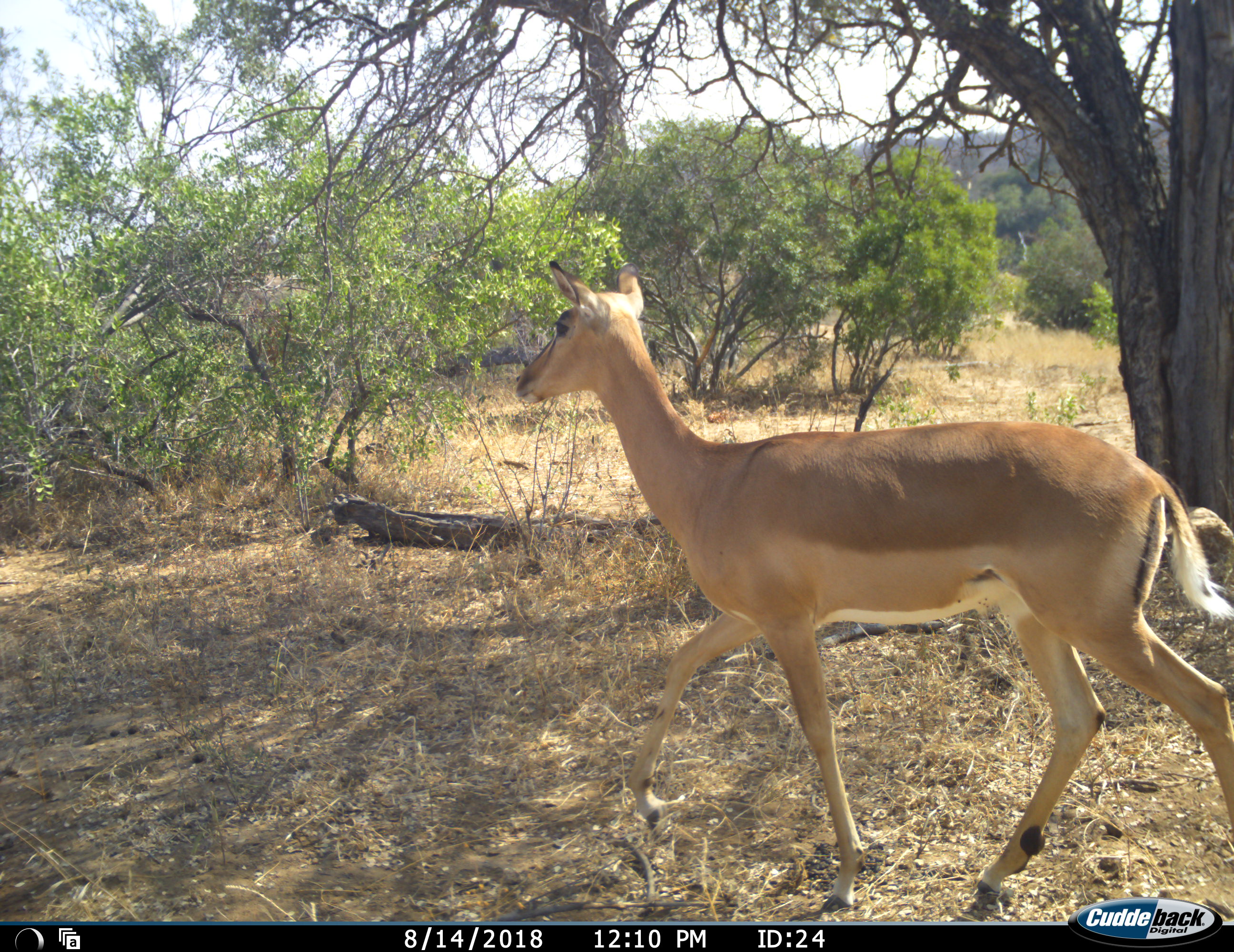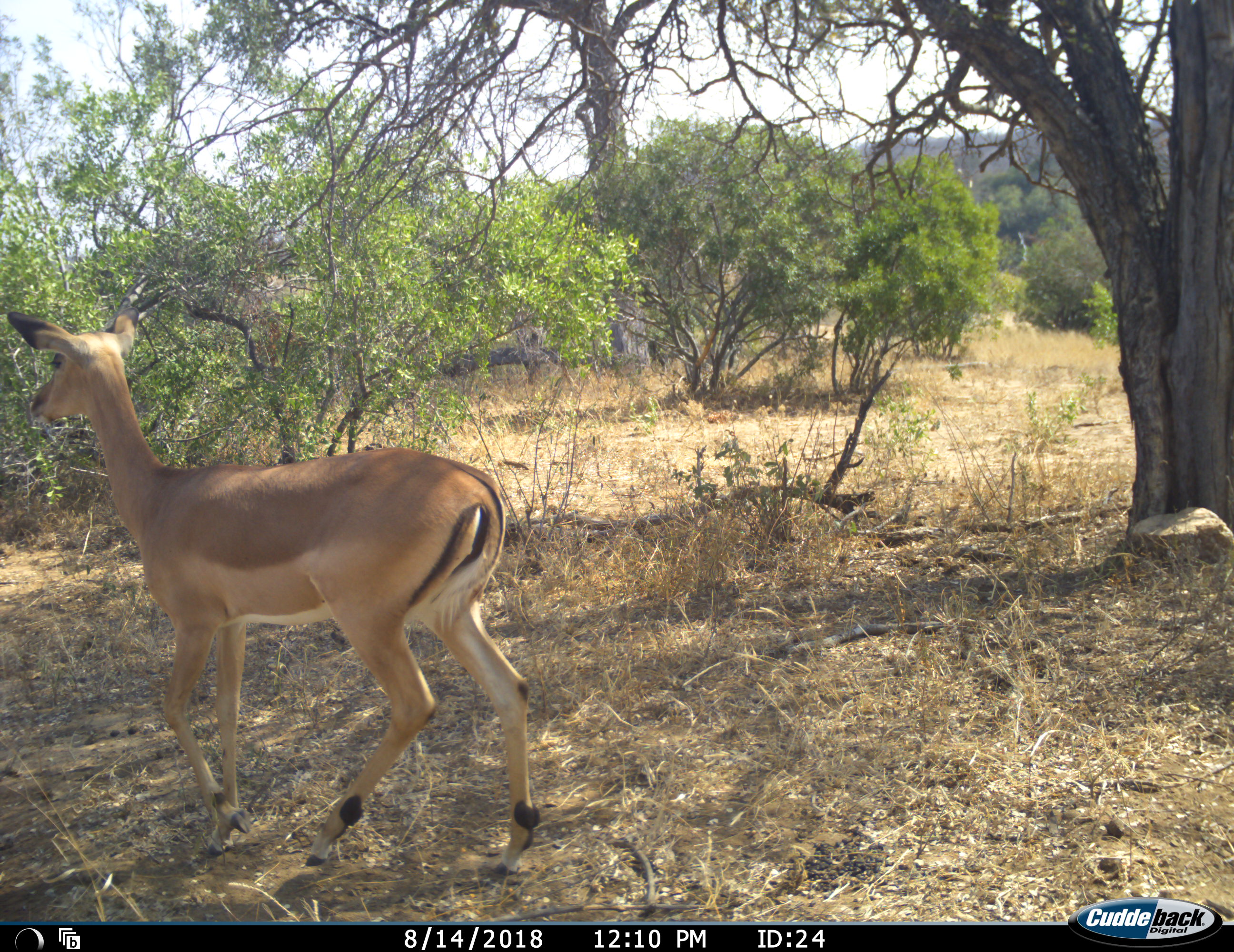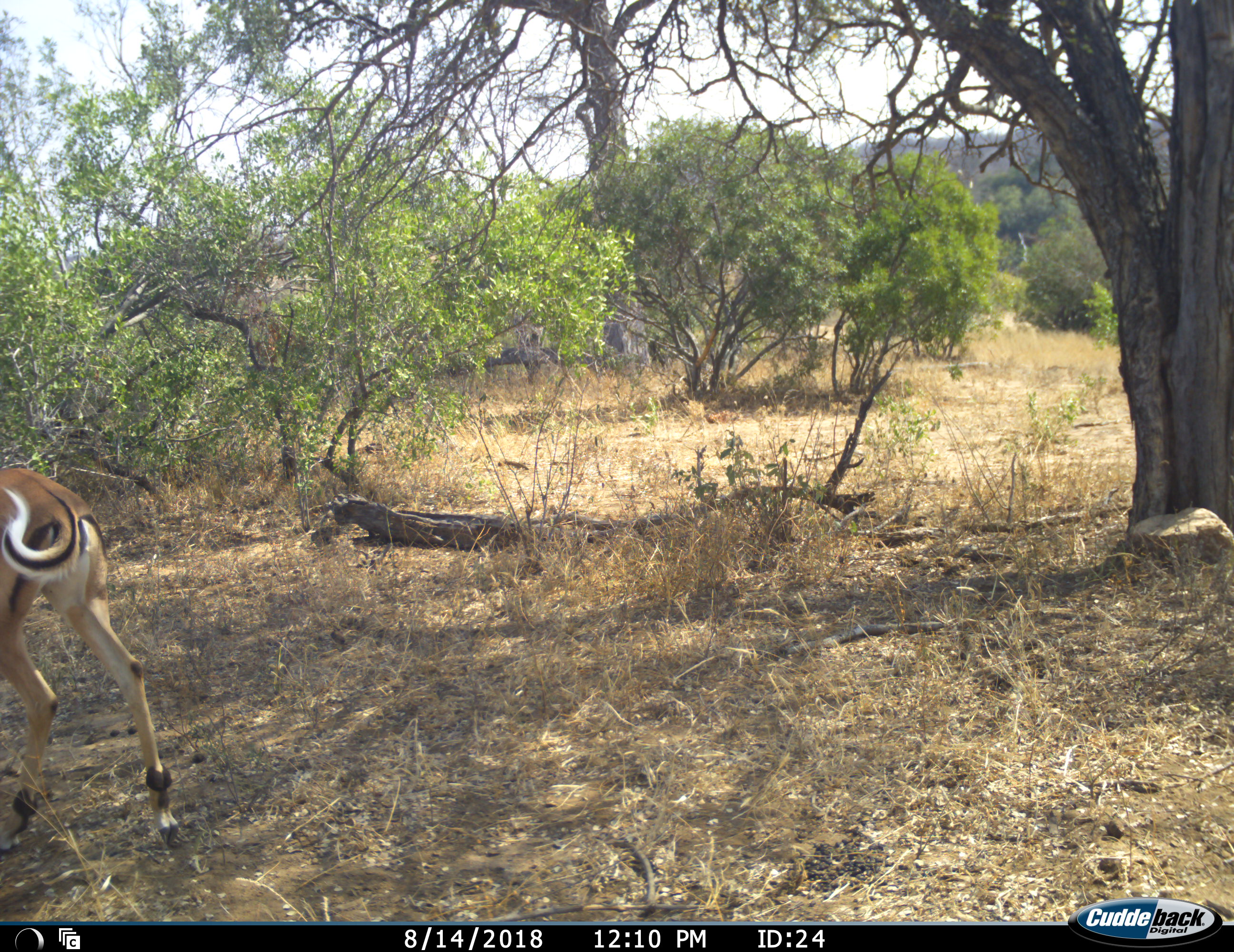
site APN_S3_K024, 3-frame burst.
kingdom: Animalia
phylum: Chordata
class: Mammalia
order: Artiodactyla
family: Bovidae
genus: Aepyceros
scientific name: Aepyceros melampus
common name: impala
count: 1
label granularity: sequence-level